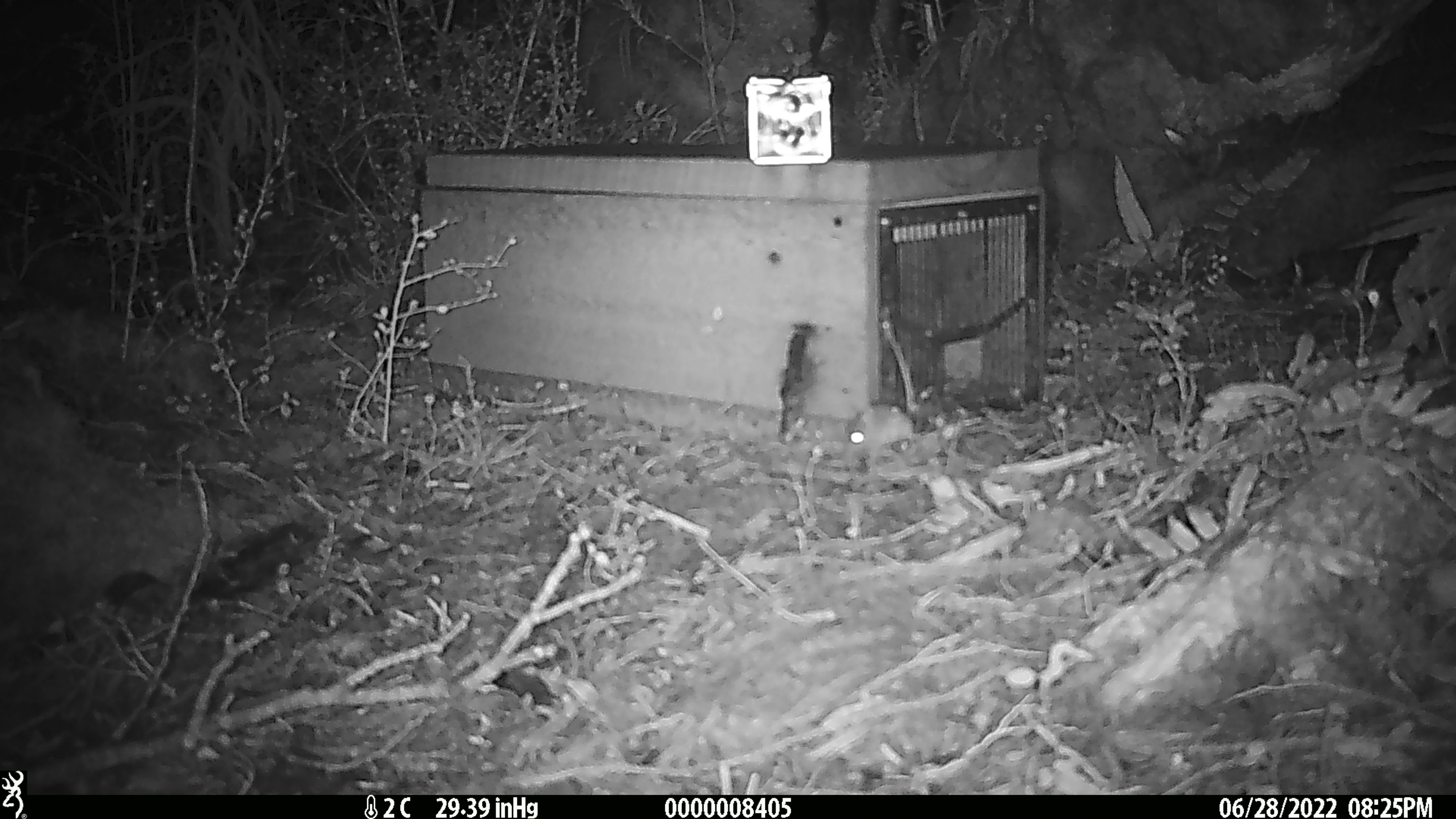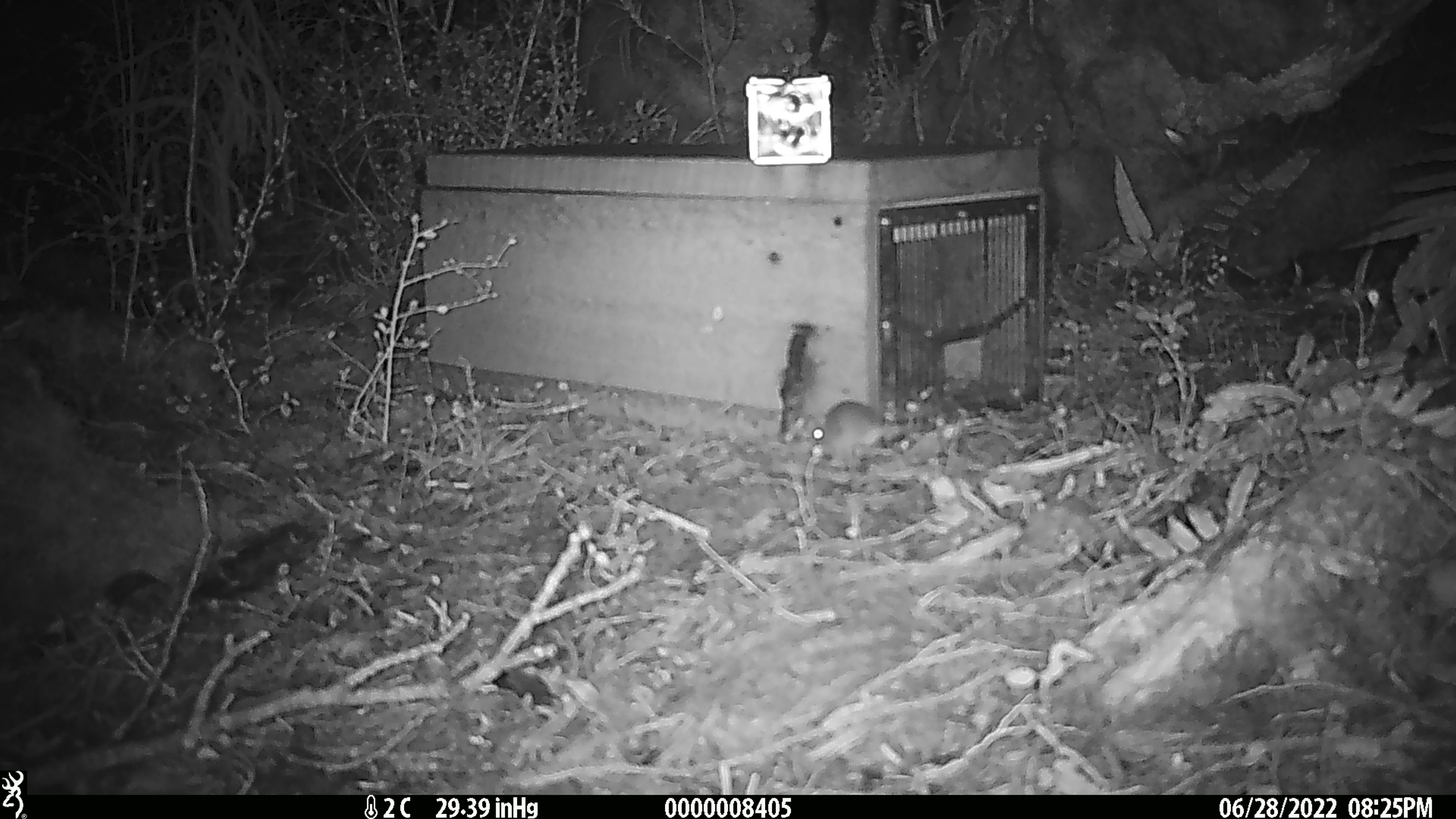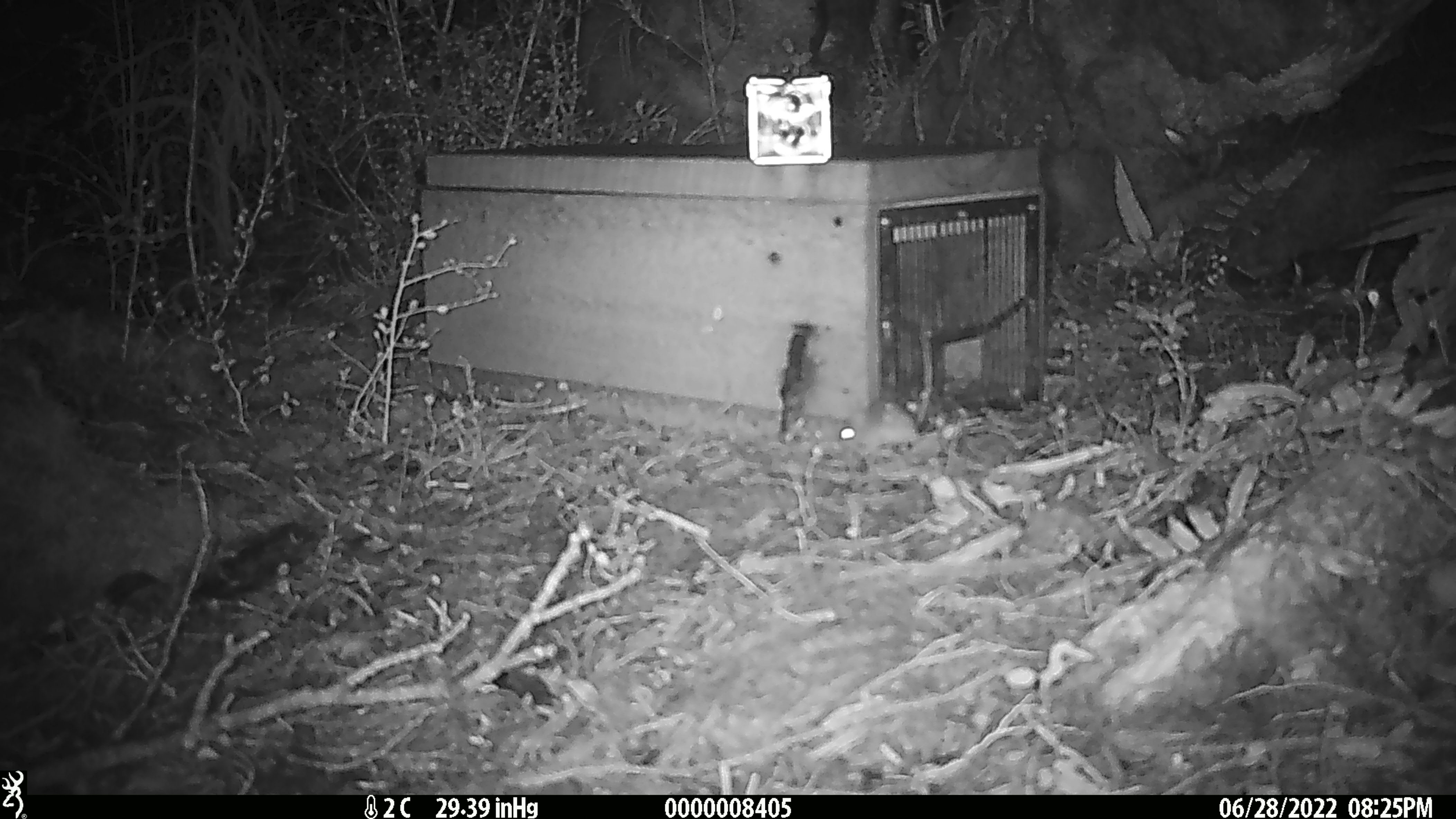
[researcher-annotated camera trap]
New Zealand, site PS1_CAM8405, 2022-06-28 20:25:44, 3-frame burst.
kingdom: Animalia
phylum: Chordata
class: Mammalia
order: Rodentia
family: Muridae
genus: Mus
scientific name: Mus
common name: mouse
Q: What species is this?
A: Mouse (Mus).